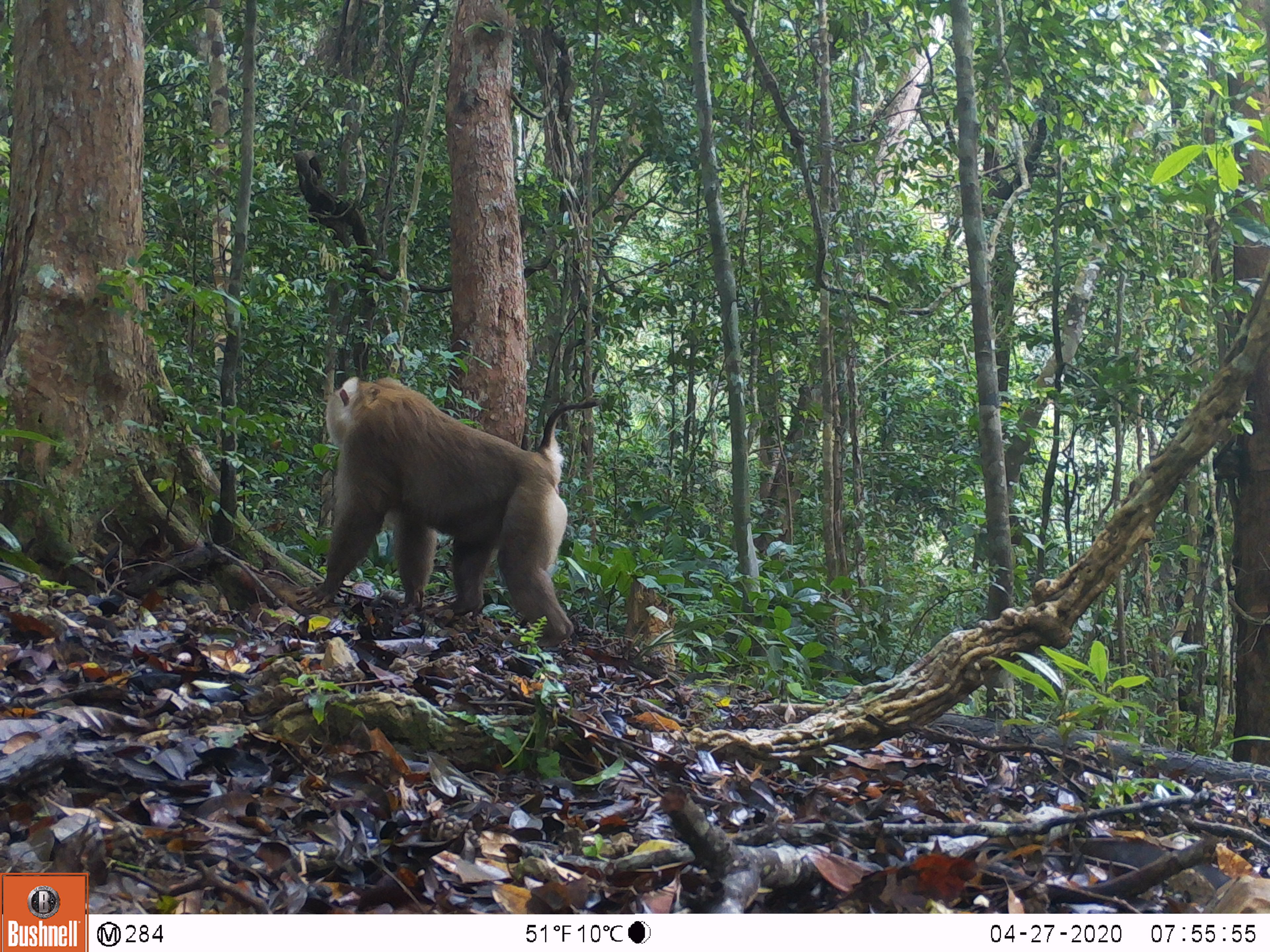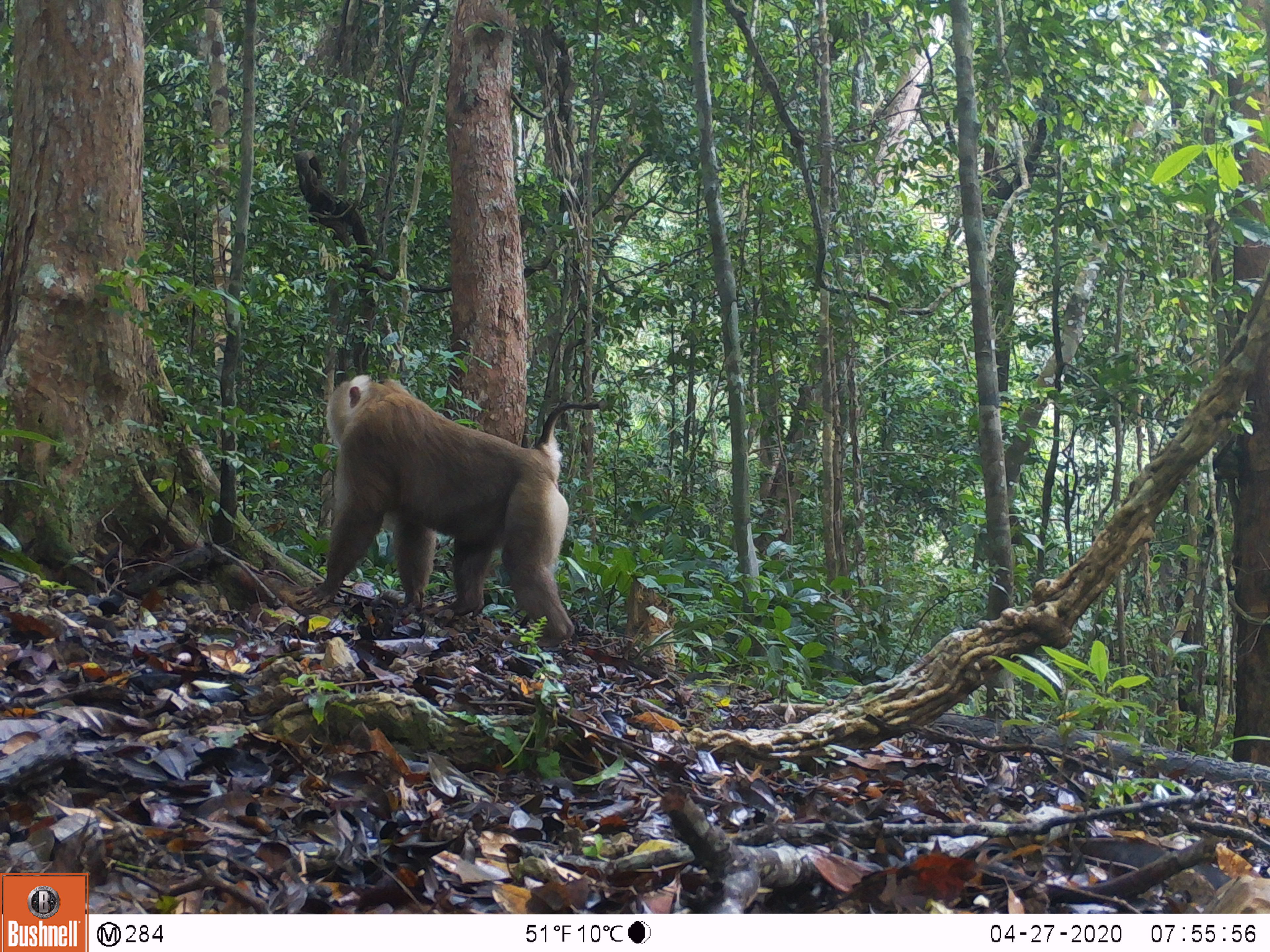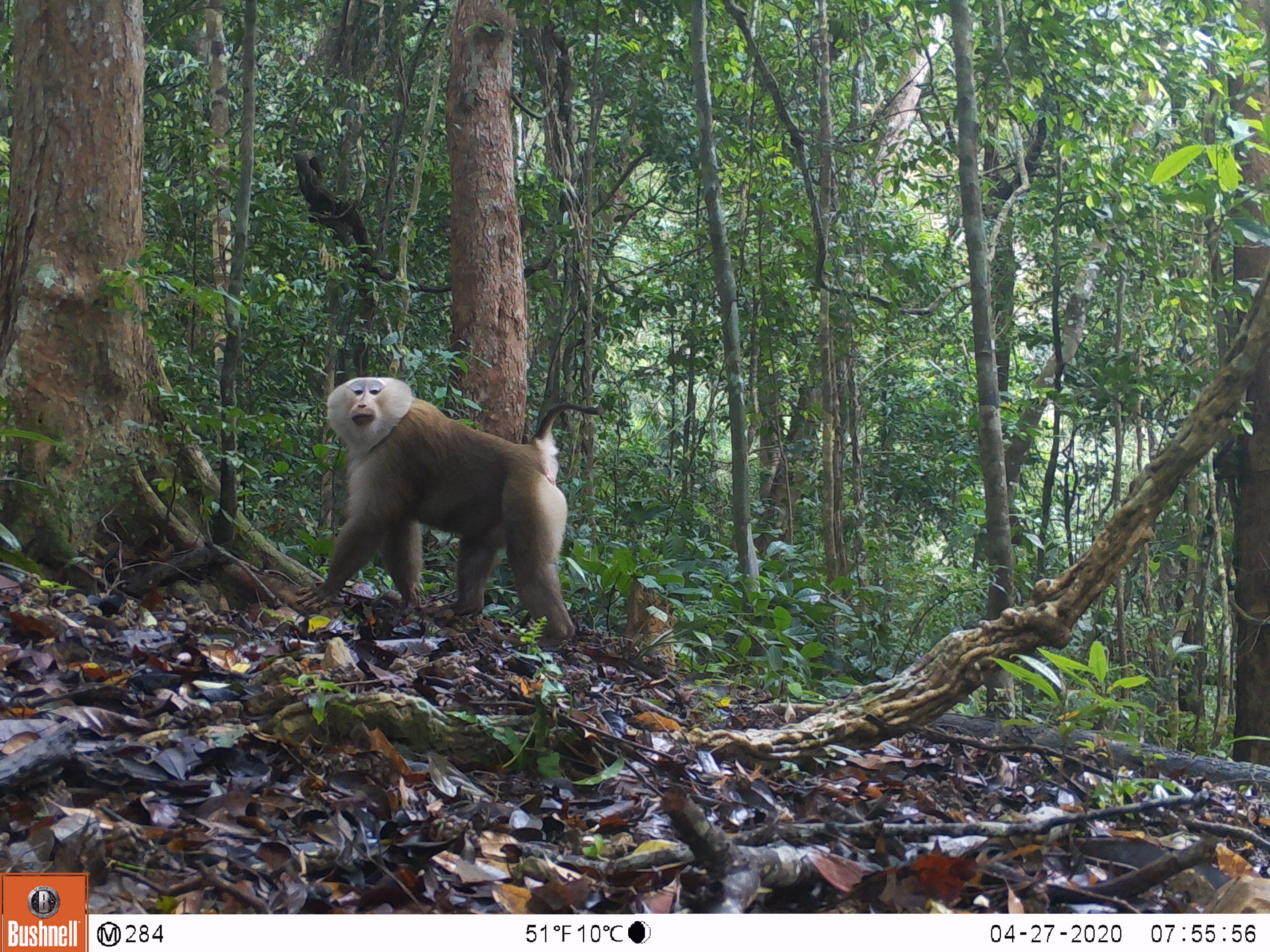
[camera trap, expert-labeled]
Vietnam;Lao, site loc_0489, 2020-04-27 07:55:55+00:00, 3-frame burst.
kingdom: Animalia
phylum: Chordata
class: Mammalia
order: Primates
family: Cercopithecidae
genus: Macaca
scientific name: Macaca nemestrina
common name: pig-tailed macaque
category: pig tailed macaque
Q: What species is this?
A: Pig tailed macaque (pig-tailed macaque) (Macaca nemestrina).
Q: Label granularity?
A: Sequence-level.